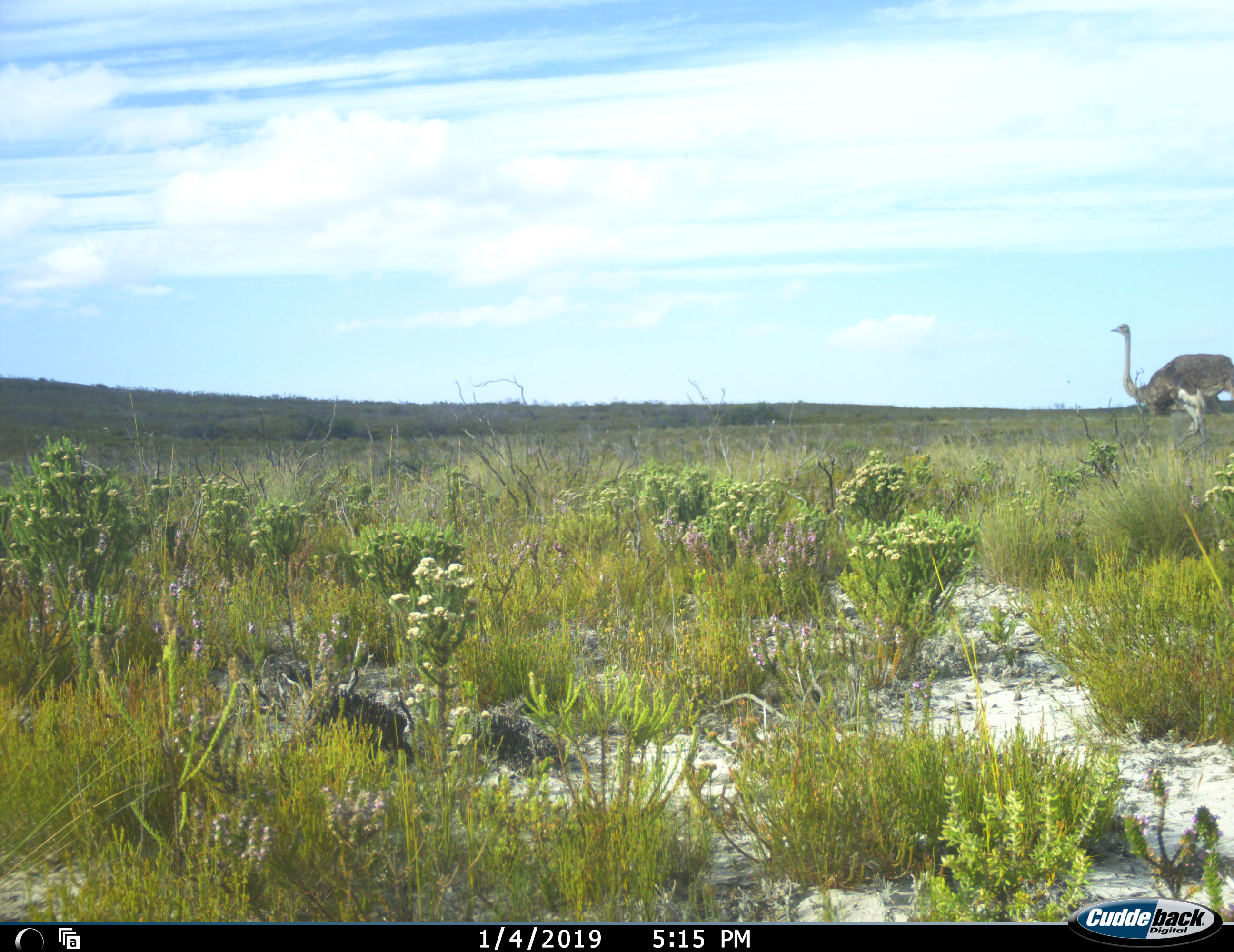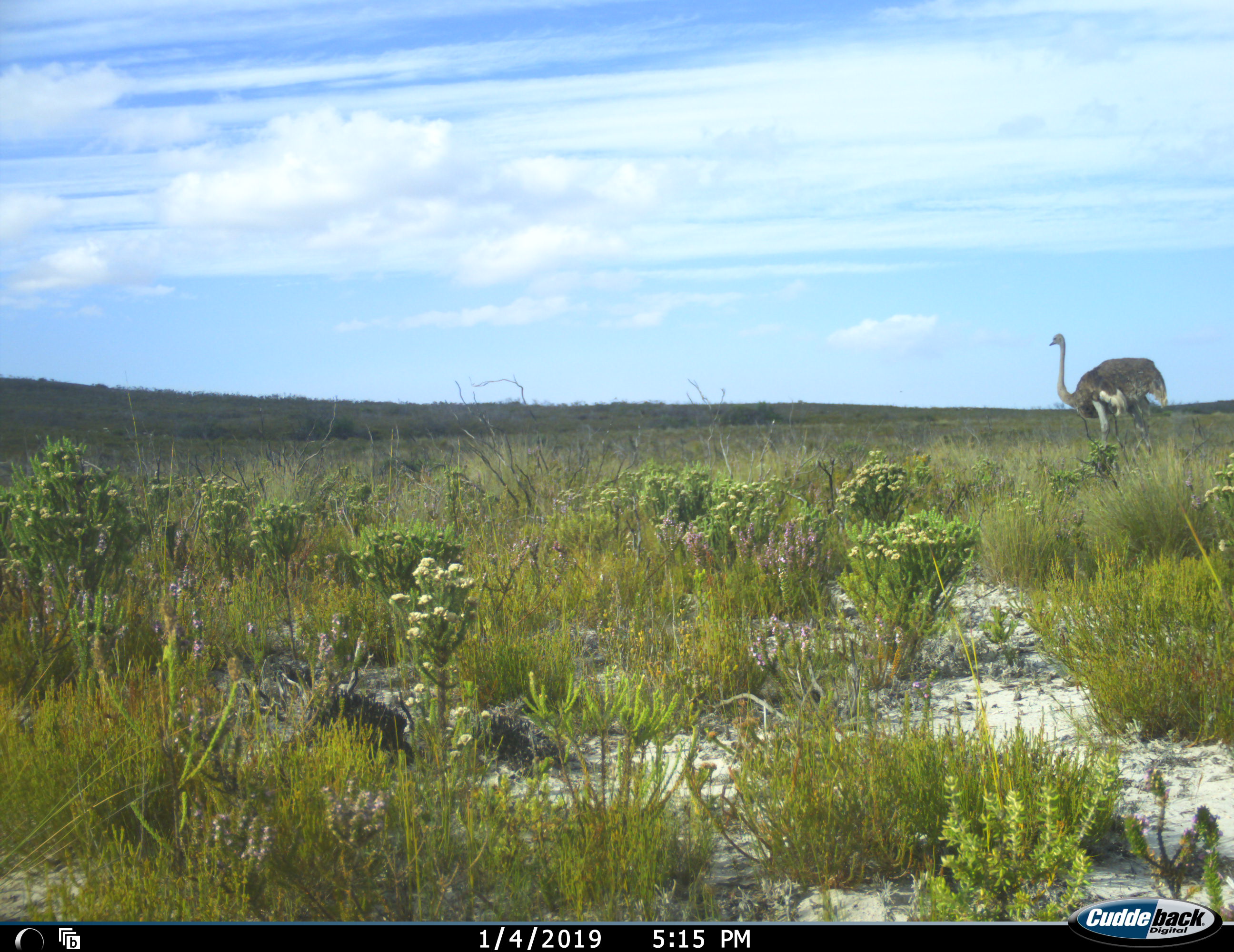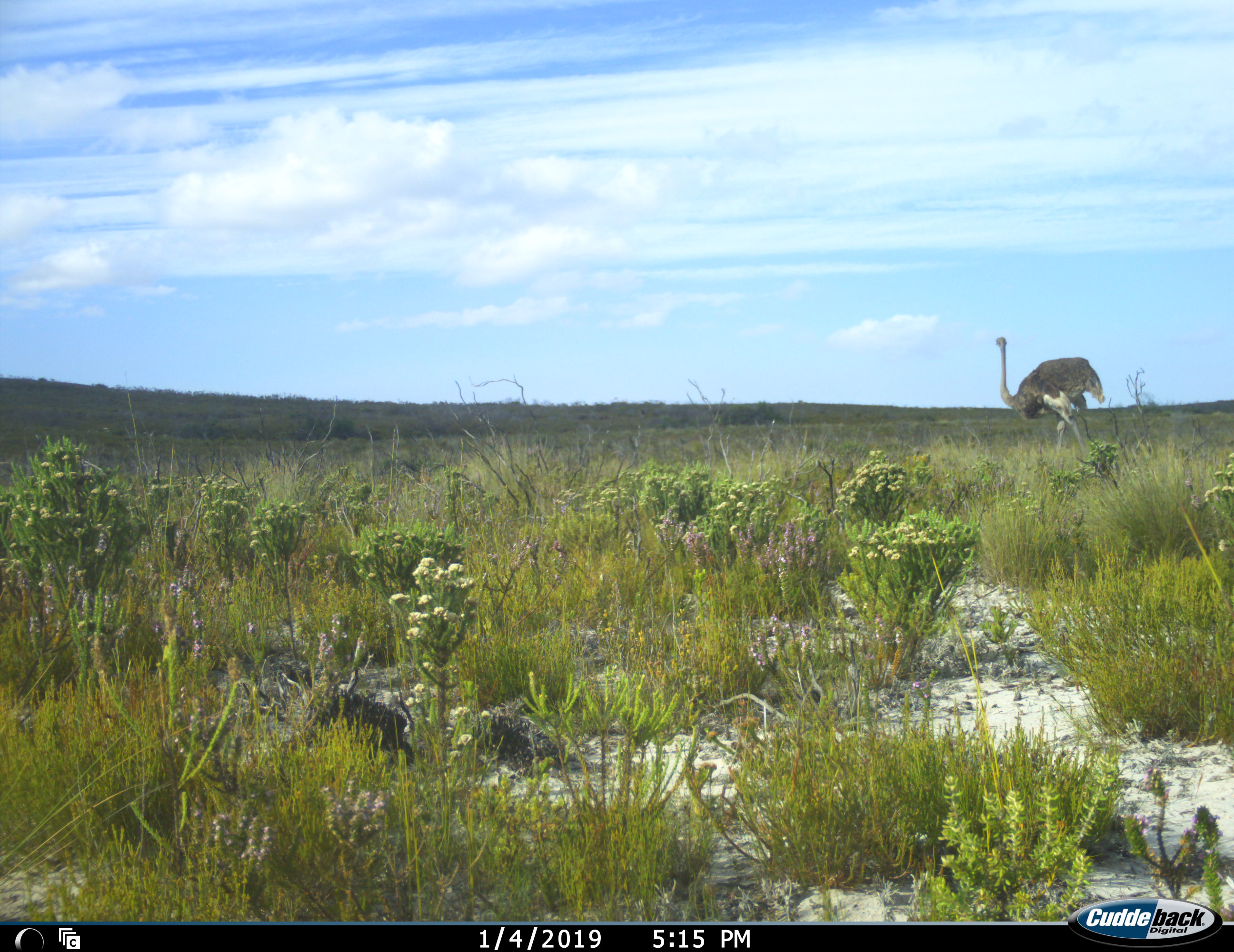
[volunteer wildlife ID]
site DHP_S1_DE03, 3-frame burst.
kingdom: Animalia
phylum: Chordata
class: Aves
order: Struthioniformes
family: Struthionidae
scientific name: Struthionidae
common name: ostrich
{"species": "ostrich (Struthionidae)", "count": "1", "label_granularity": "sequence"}